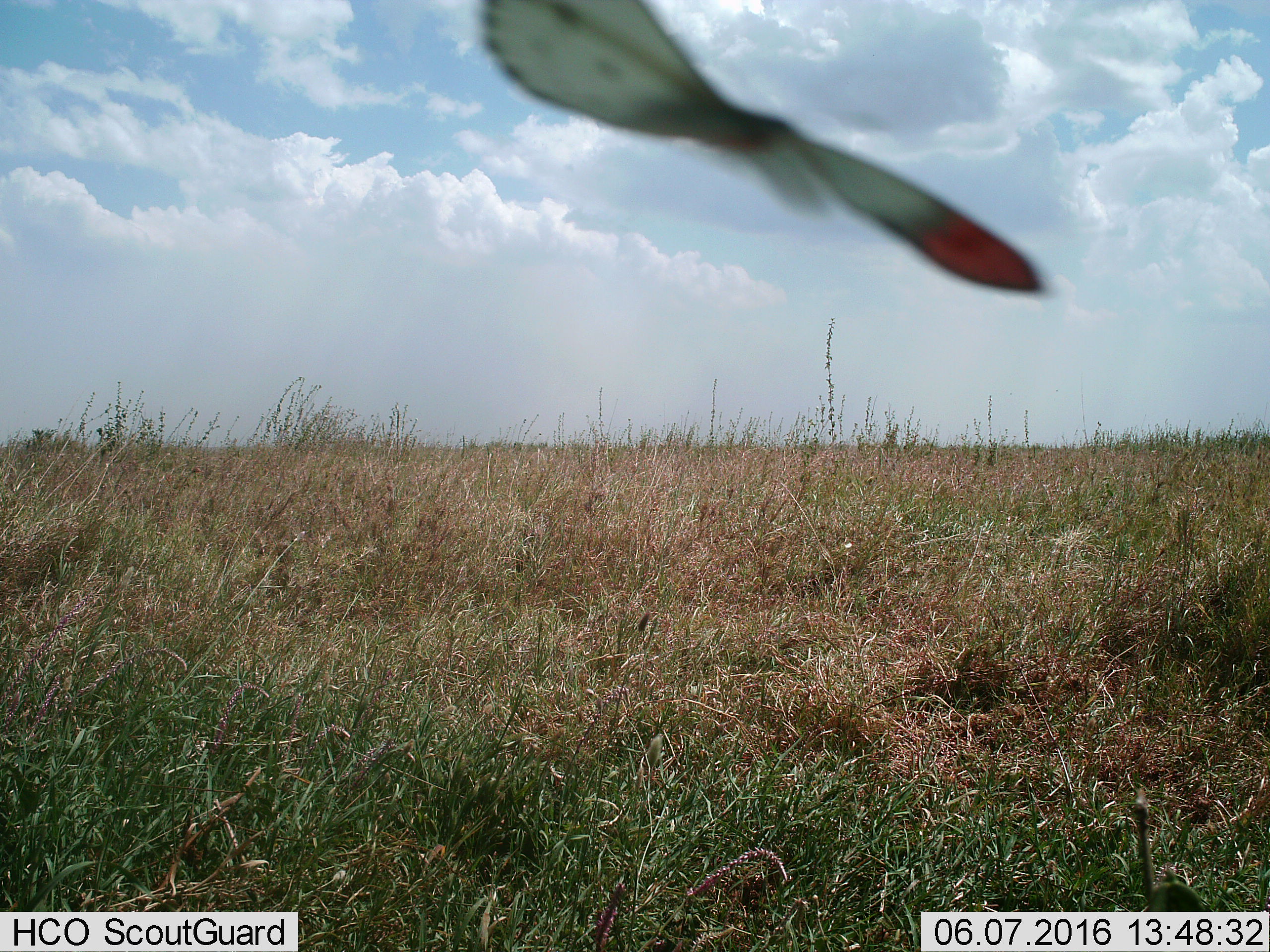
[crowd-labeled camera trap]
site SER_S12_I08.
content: unidentified animal